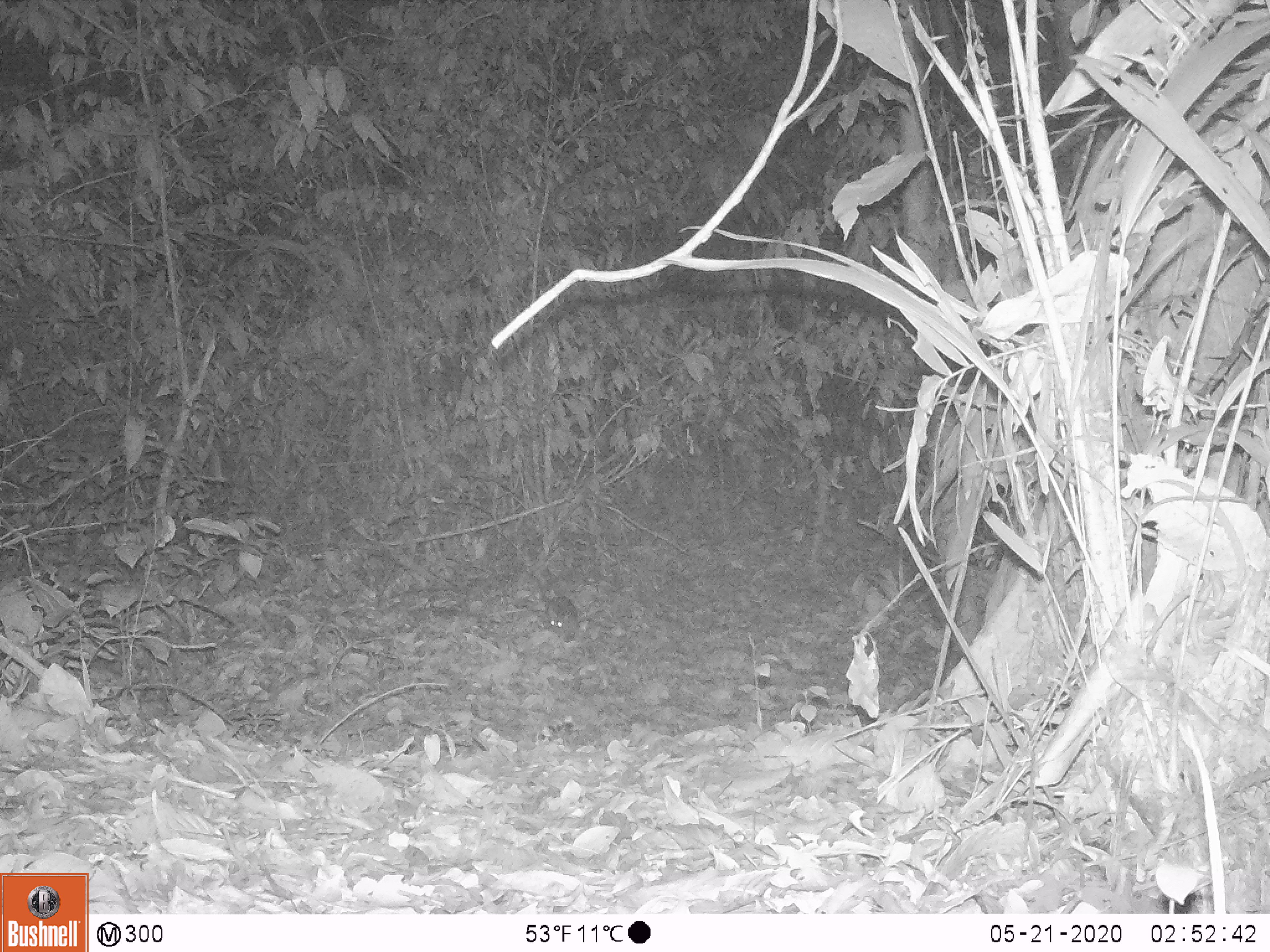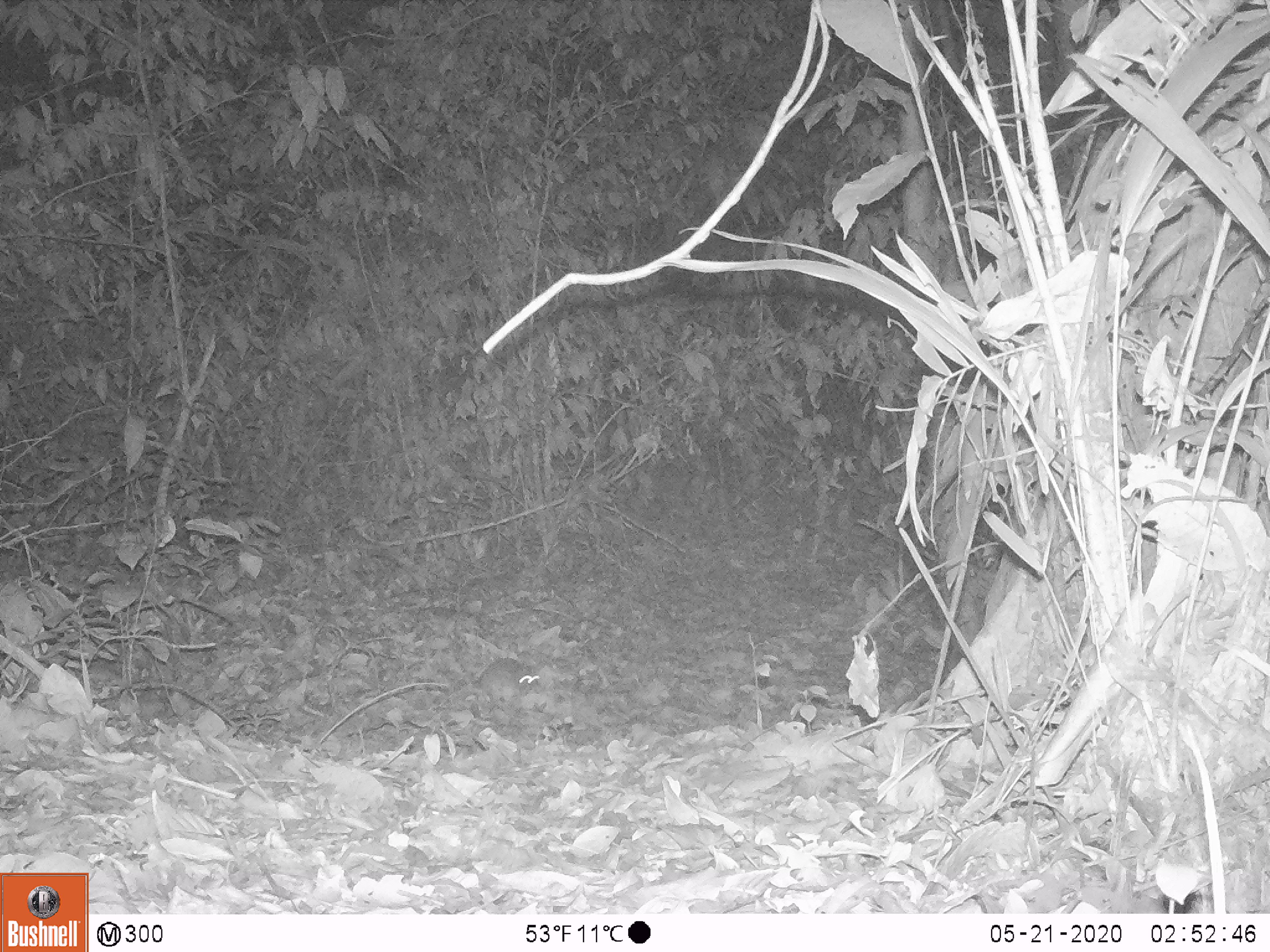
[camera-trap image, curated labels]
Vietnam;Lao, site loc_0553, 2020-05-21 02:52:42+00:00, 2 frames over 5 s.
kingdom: Animalia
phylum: Chordata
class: Mammalia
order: Rodentia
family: Muridae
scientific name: Muridae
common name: old-world mice and rats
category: unidentified murid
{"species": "unidentified murid (old-world mice and rats) (Muridae)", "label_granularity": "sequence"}